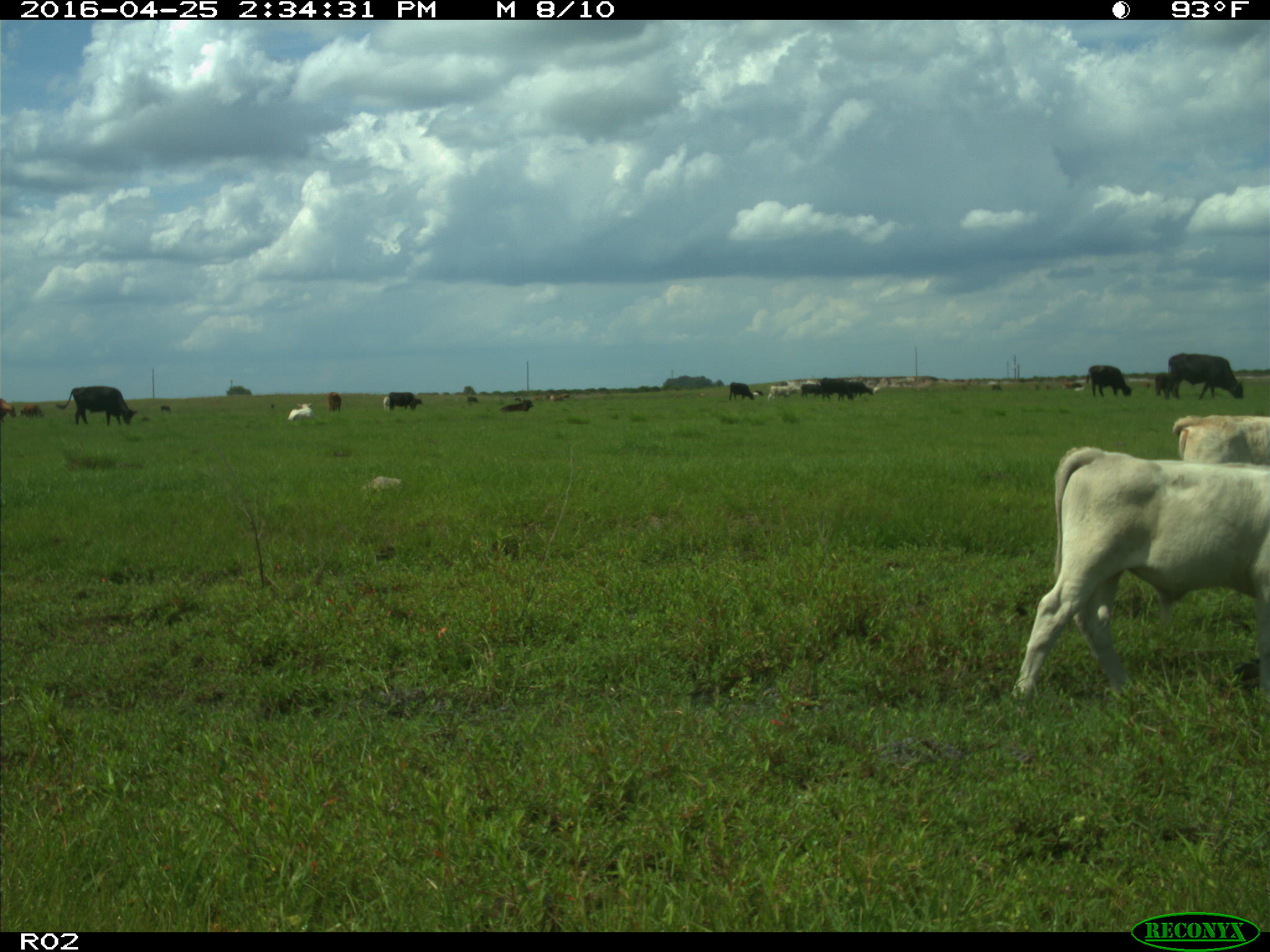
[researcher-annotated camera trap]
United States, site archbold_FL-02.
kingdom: Animalia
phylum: Chordata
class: Mammalia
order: Artiodactyla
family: Bovidae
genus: Bos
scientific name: Bos taurus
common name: domestic cow